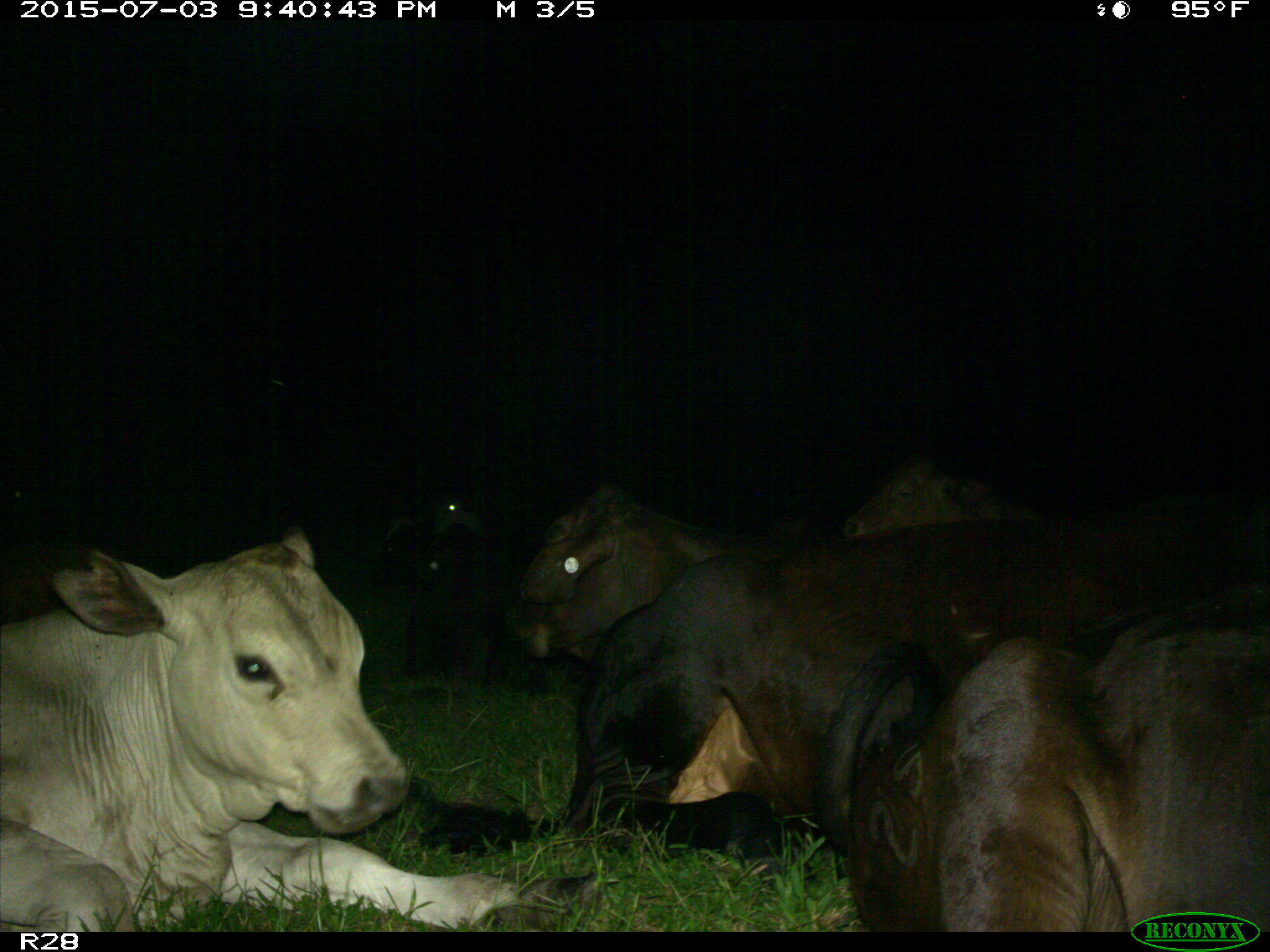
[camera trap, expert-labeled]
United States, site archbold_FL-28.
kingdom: Animalia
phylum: Chordata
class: Mammalia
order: Artiodactyla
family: Bovidae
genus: Bos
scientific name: Bos taurus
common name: domestic cow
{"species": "Bos taurus (domestic cow)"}